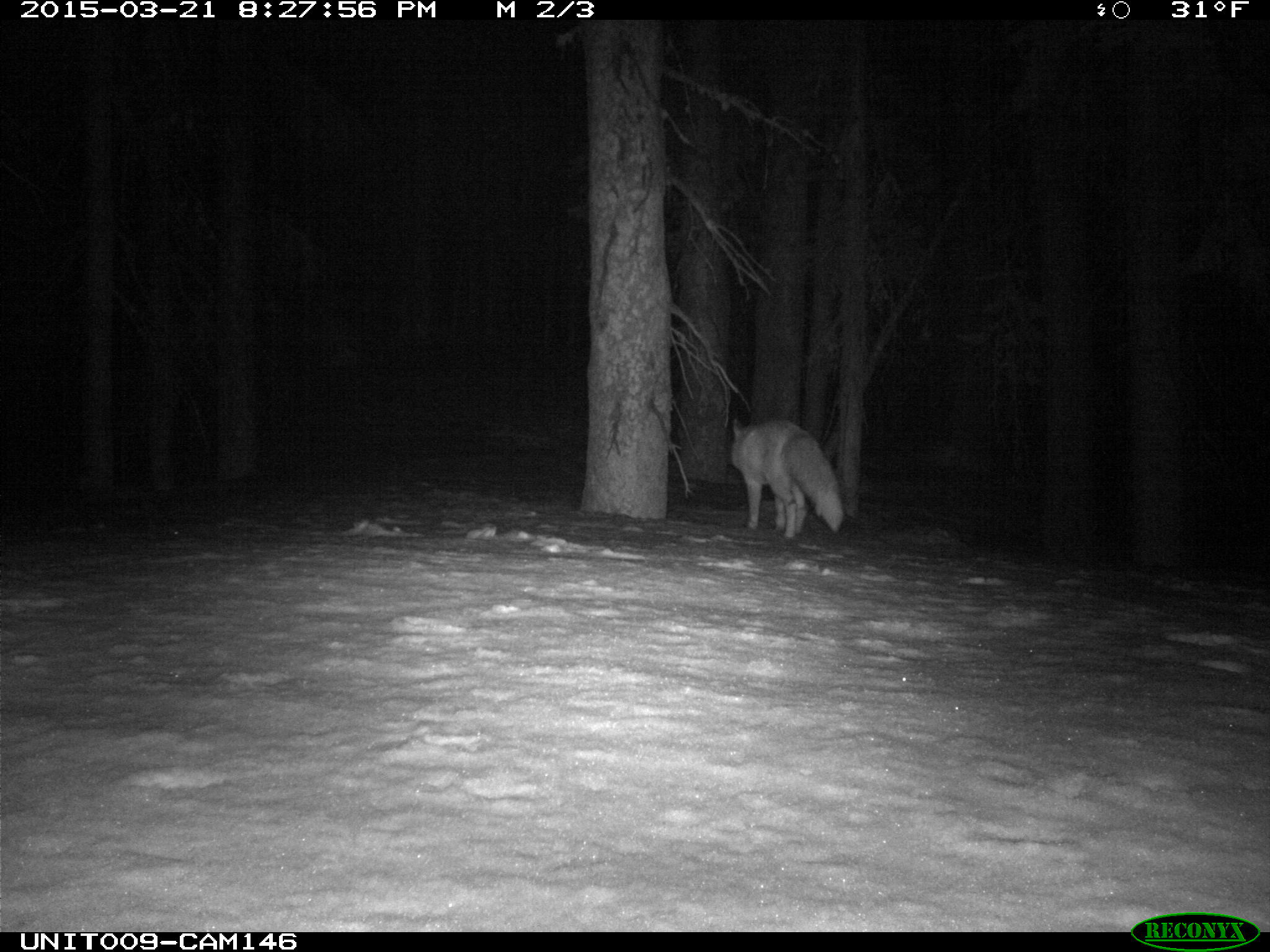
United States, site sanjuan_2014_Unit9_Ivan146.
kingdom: Animalia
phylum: Chordata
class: Mammalia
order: Carnivora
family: Canidae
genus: Vulpes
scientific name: Vulpes vulpes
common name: red fox